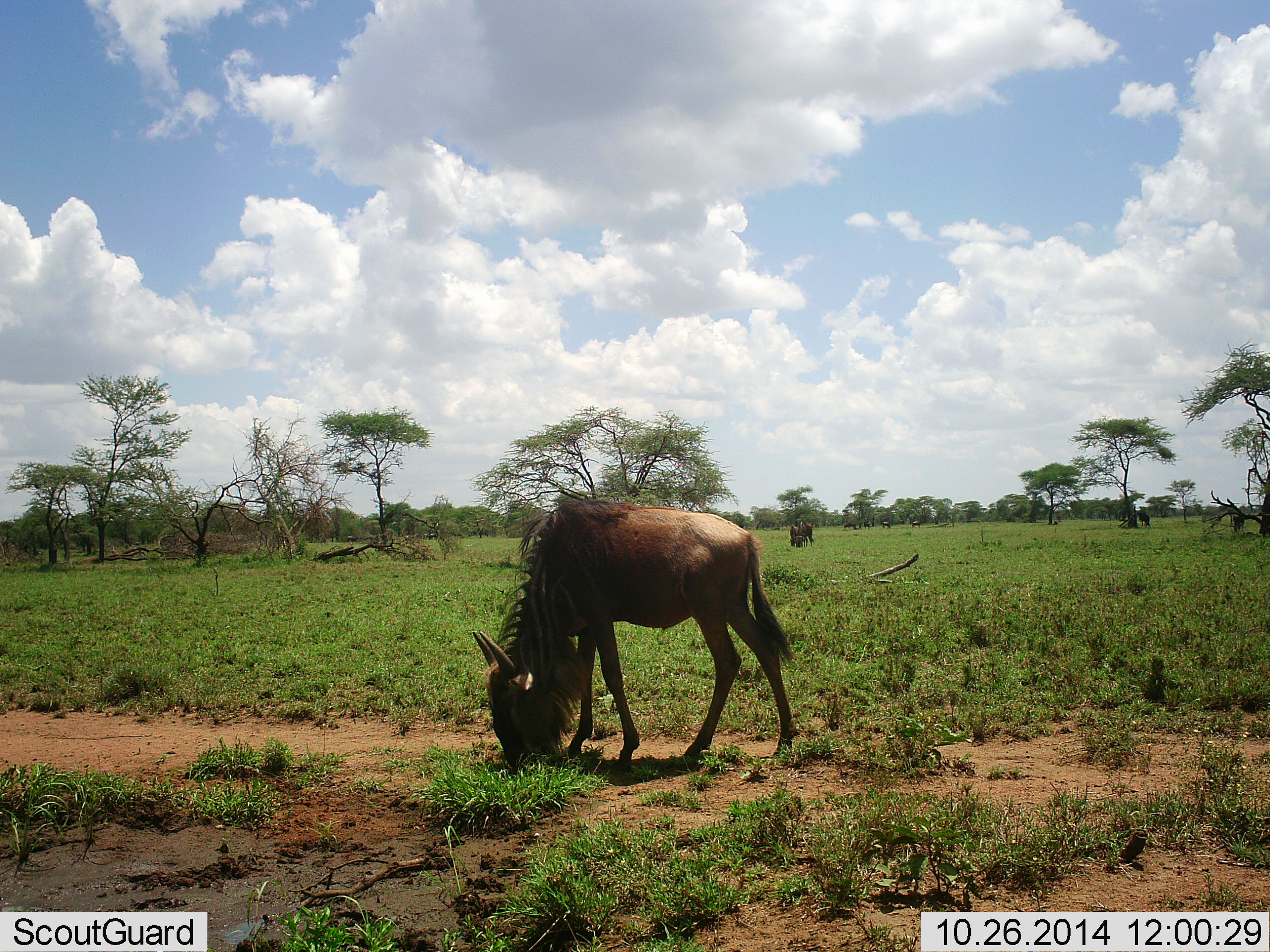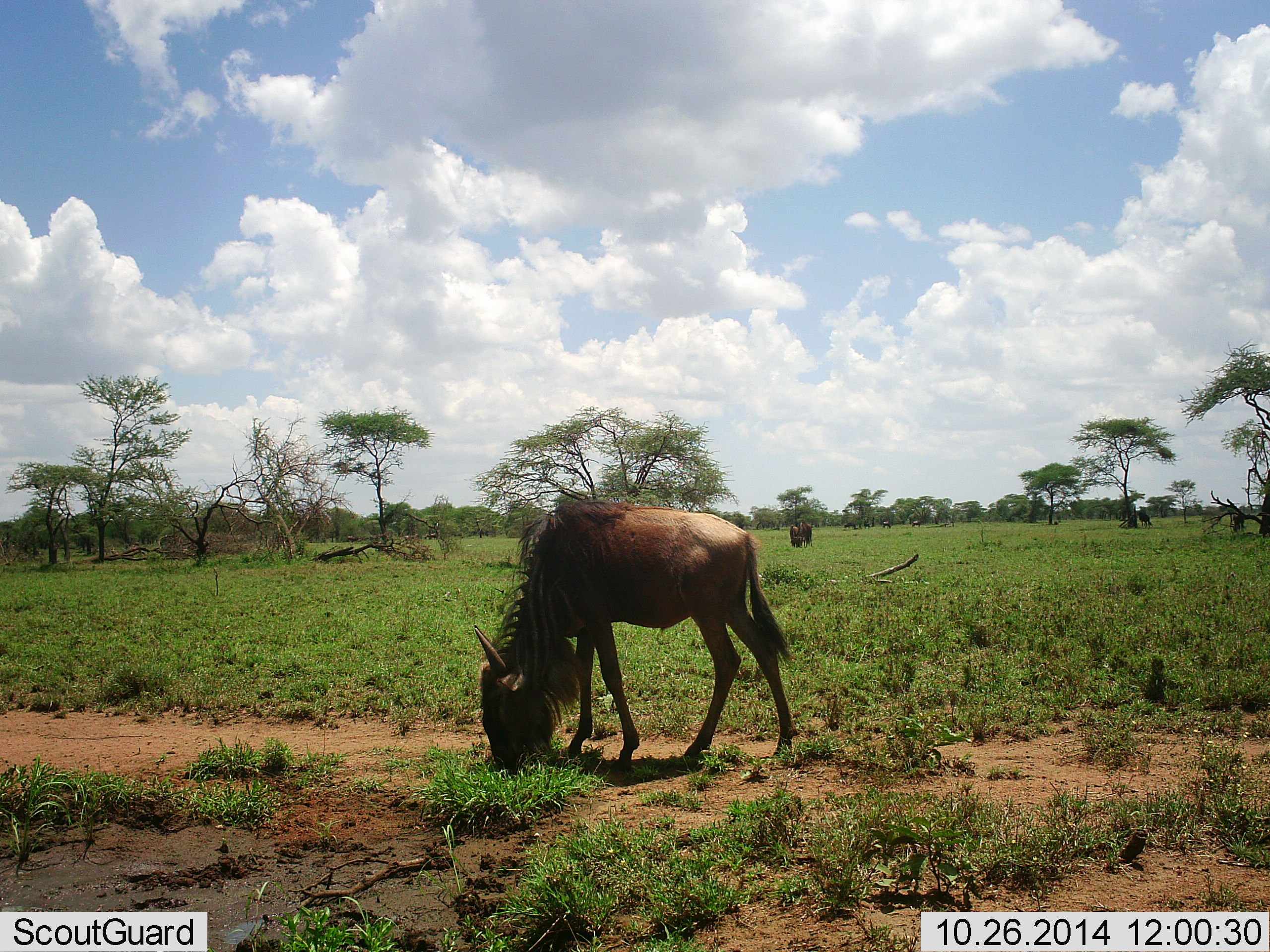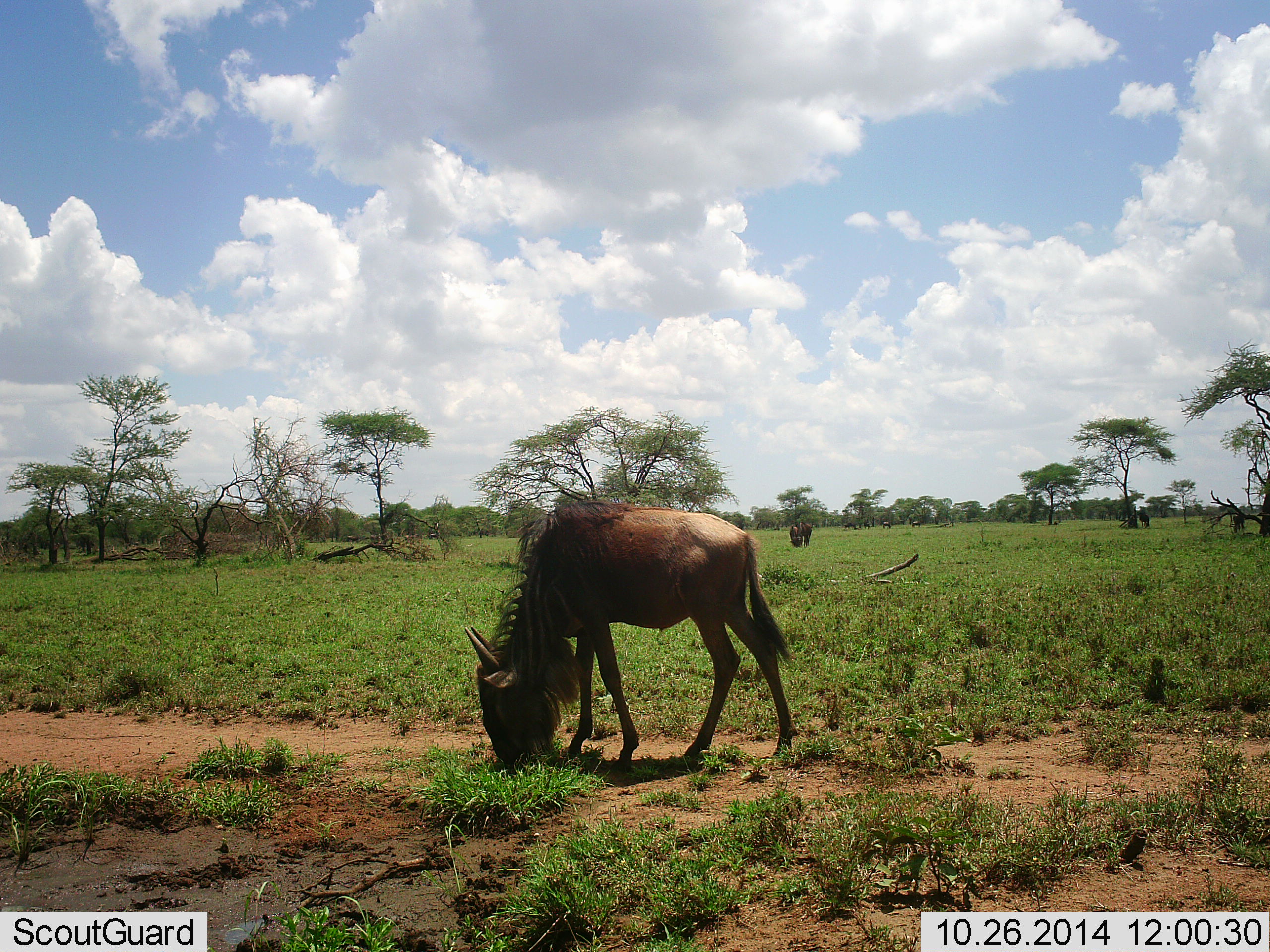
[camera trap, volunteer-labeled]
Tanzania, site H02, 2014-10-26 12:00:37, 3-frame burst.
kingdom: Animalia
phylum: Chordata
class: Mammalia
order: Artiodactyla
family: Bovidae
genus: Connochaetes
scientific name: Connochaetes taurinus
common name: blue wildebeest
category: wildebeest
Wildebeest (blue wildebeest) (Connochaetes taurinus), count 2. Behavior (volunteer vote fractions): standing 30%, resting 0%, moving 10%, interacting 0%. Young present (vote fraction): 0%. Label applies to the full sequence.